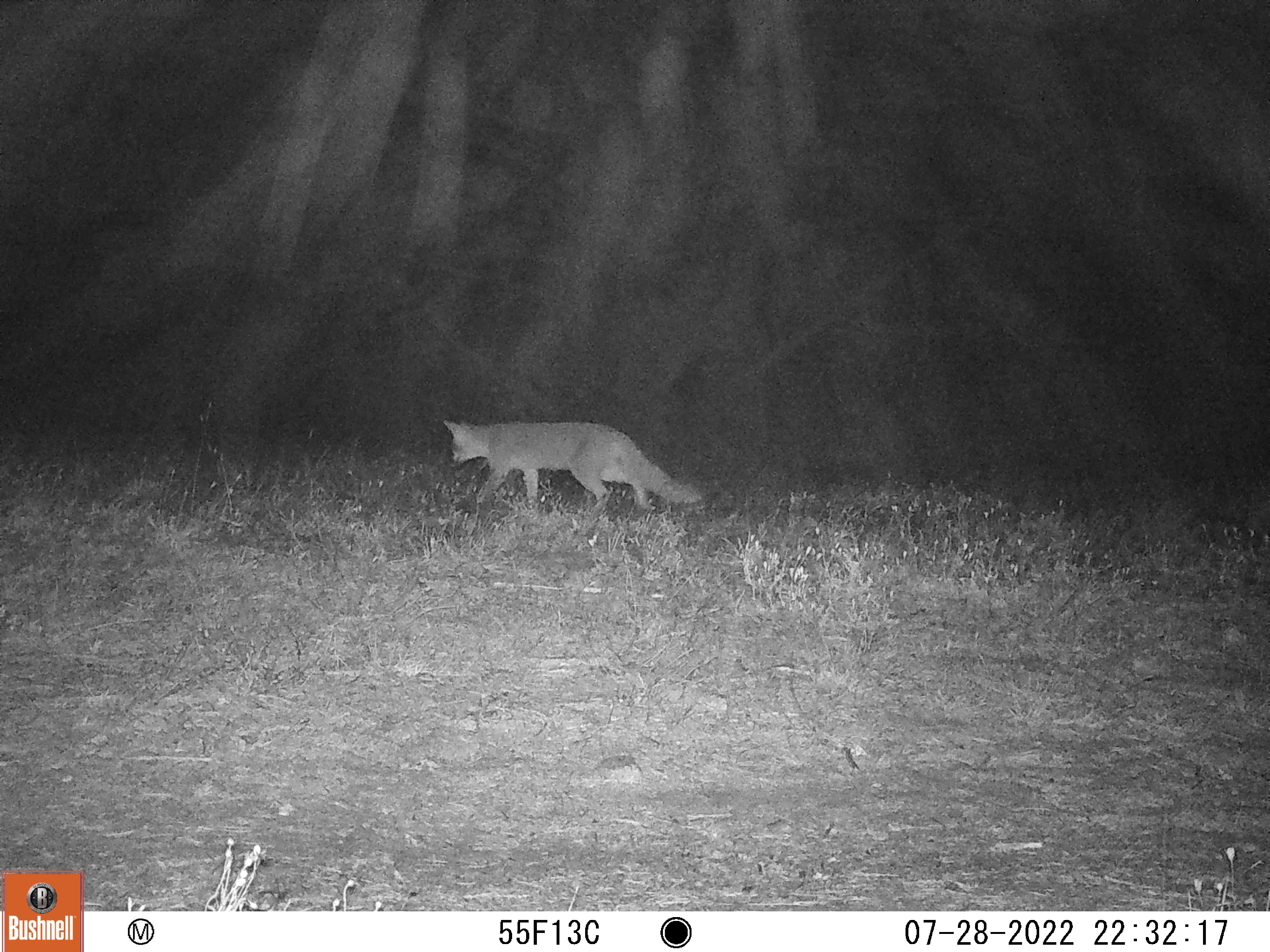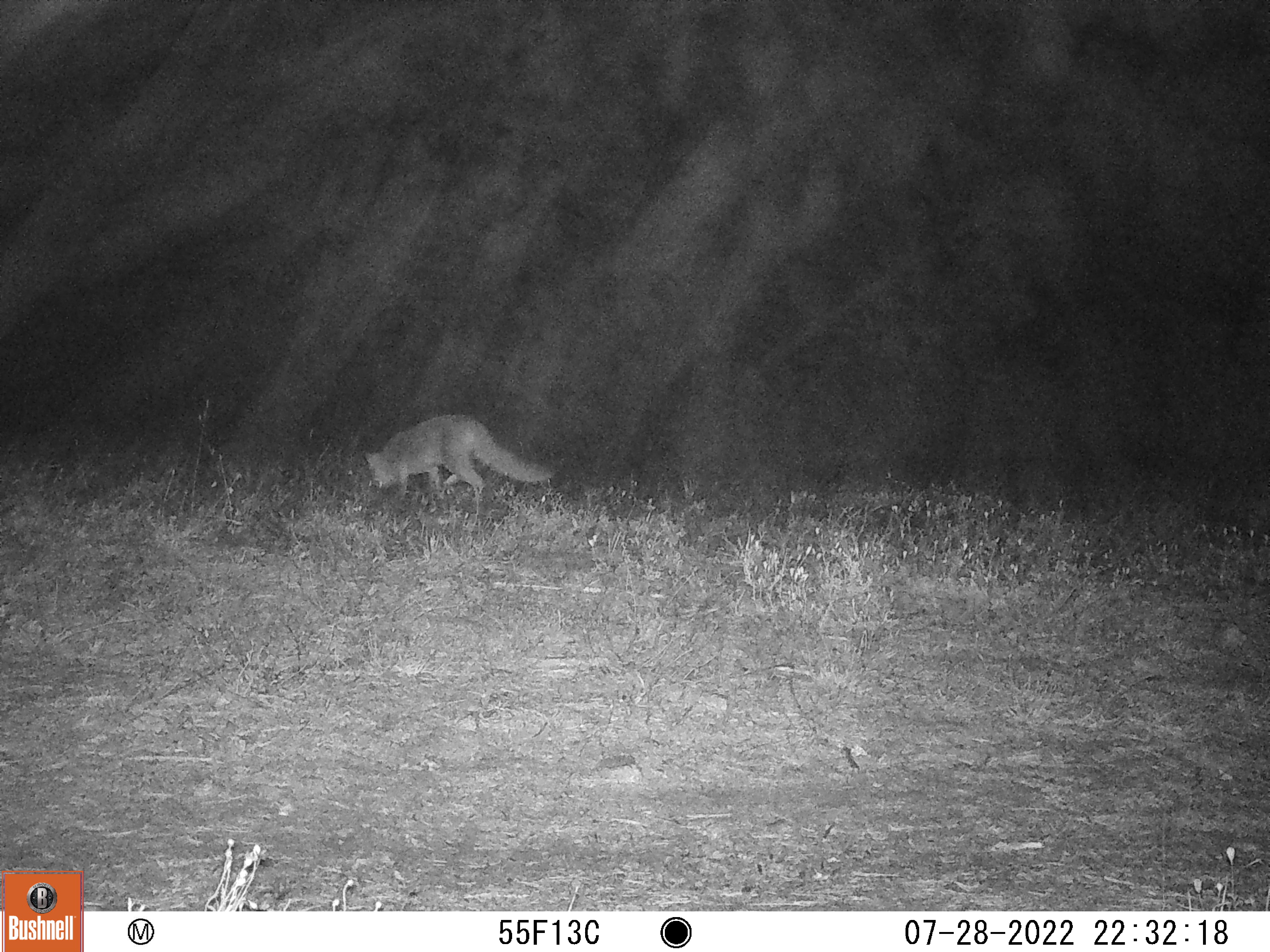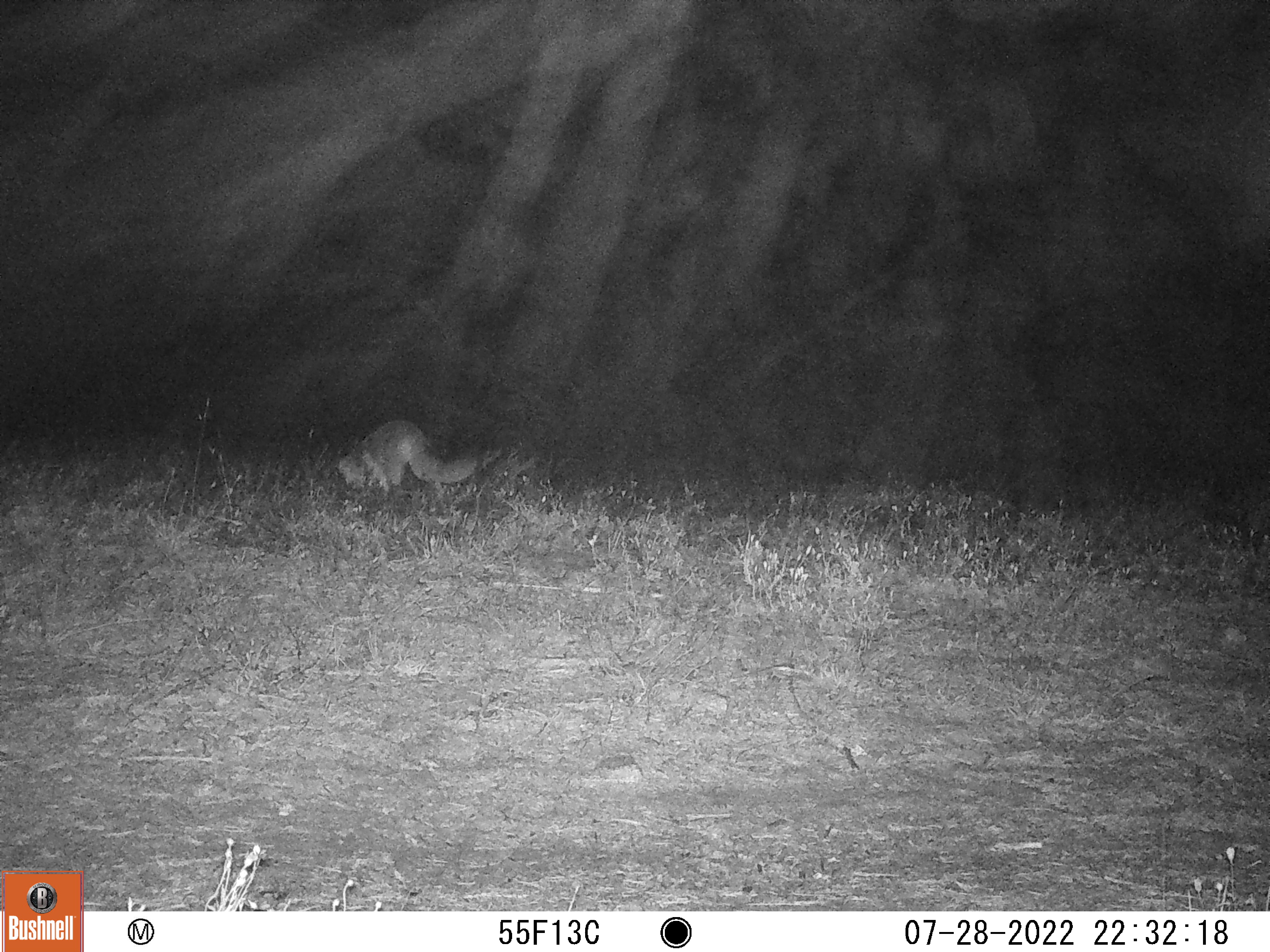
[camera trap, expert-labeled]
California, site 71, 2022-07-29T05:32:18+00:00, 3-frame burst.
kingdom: Animalia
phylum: Chordata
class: Mammalia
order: Carnivora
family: Canidae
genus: Urocyon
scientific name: Urocyon cinereoargenteus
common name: gray fox